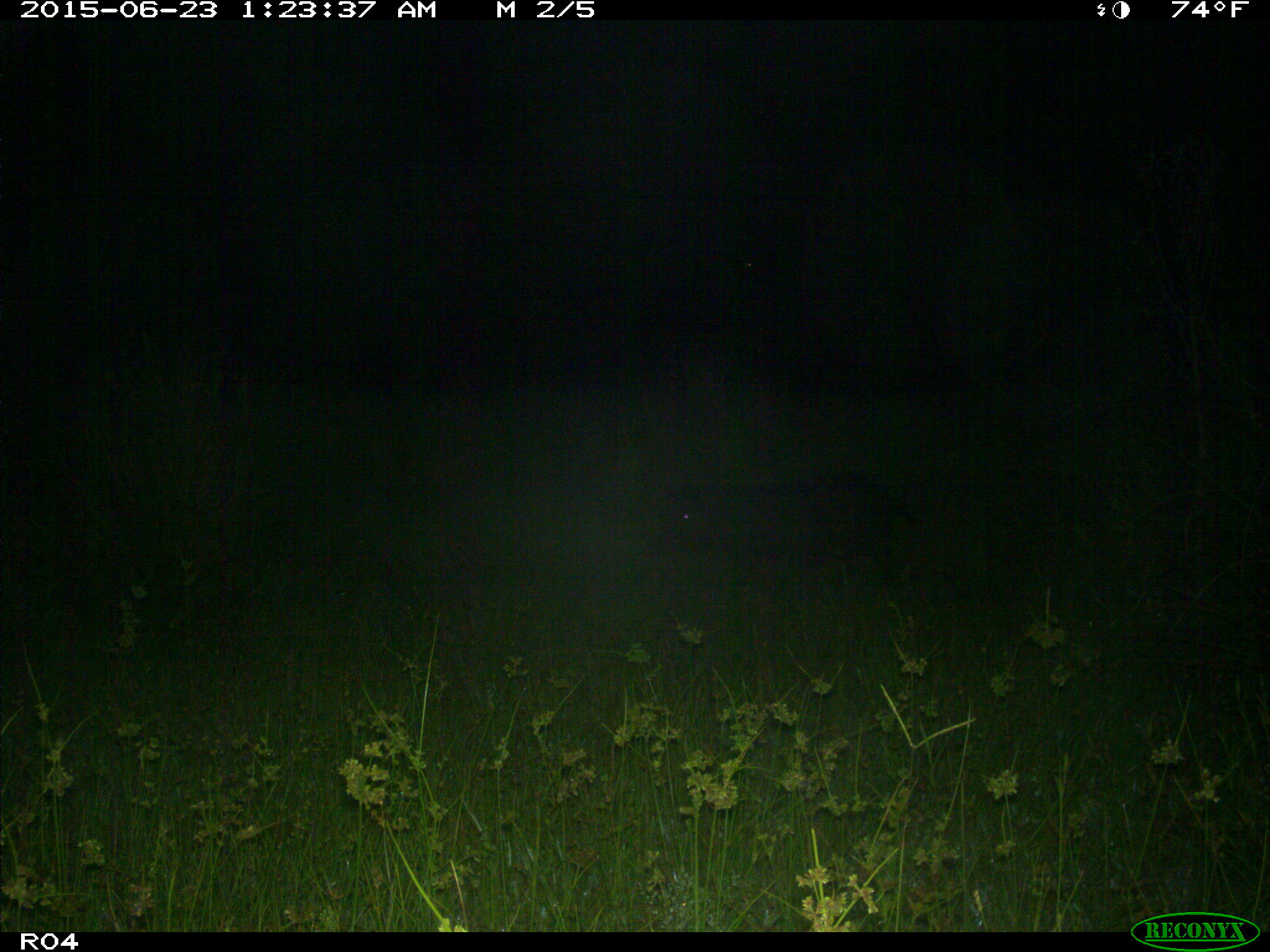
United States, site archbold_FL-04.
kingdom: Animalia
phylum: Chordata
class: Mammalia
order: Artiodactyla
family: Suidae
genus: Sus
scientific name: Sus scrofa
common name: wild boar